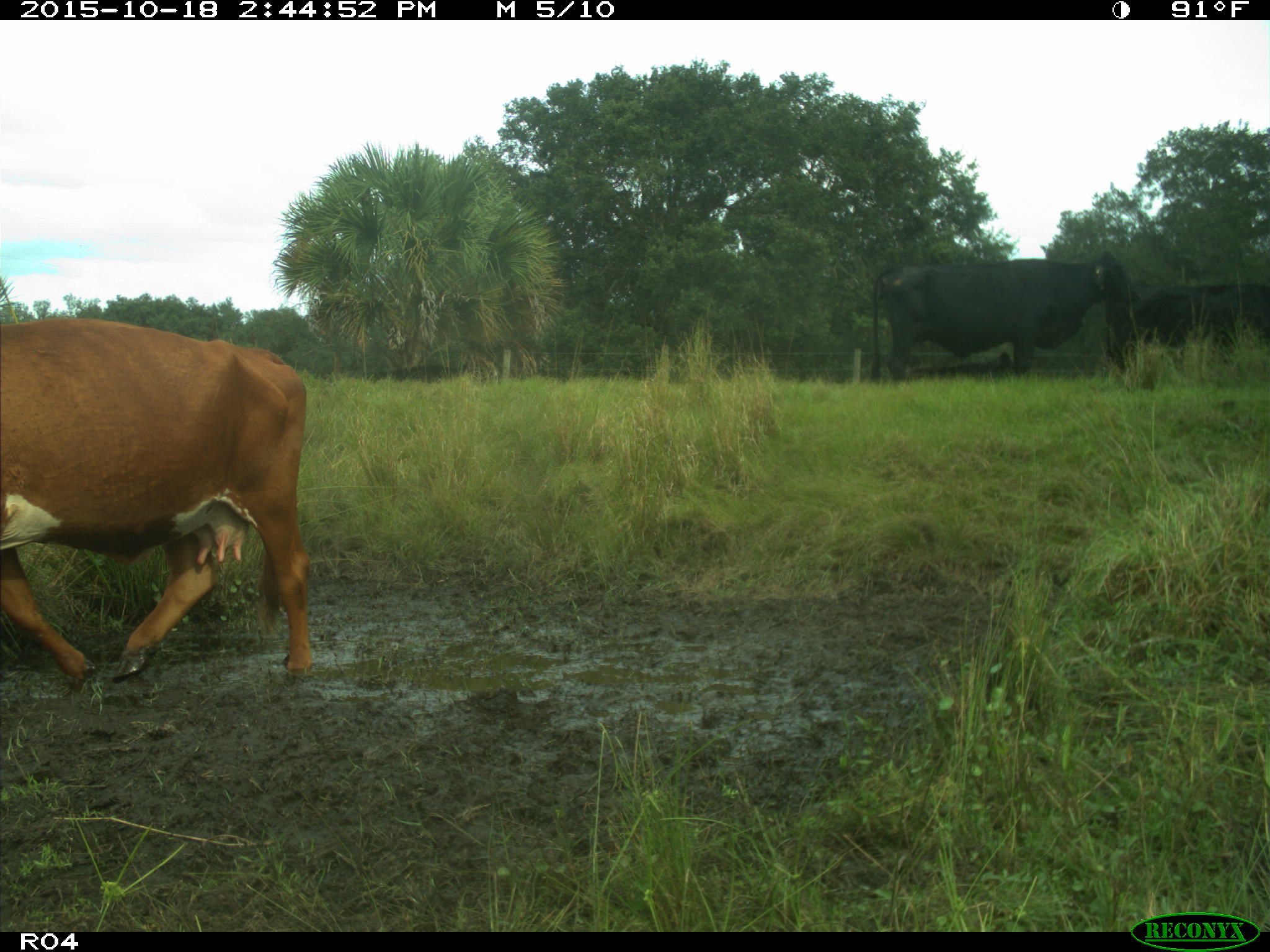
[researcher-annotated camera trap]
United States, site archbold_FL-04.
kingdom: Animalia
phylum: Chordata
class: Mammalia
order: Artiodactyla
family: Bovidae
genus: Bos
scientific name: Bos taurus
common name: domestic cow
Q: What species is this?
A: Bos taurus (domestic cow).